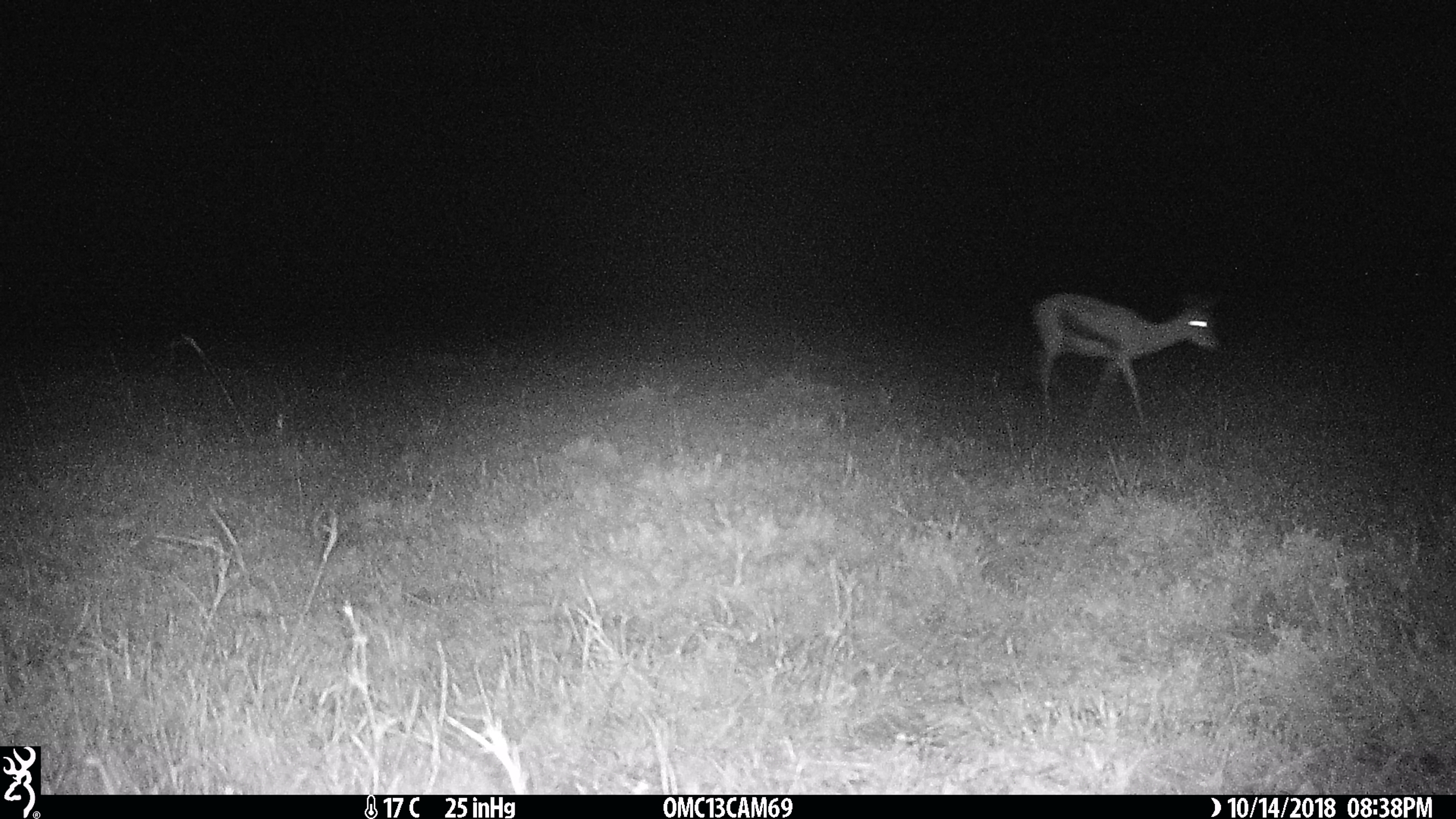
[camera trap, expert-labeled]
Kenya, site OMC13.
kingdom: Animalia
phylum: Chordata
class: Mammalia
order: Artiodactyla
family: Bovidae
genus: Eudorcas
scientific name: Eudorcas thomsonii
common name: thomon's gazelle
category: gazelle thomsons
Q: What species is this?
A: Gazelle thomsons (thomon's gazelle) (Eudorcas thomsonii).